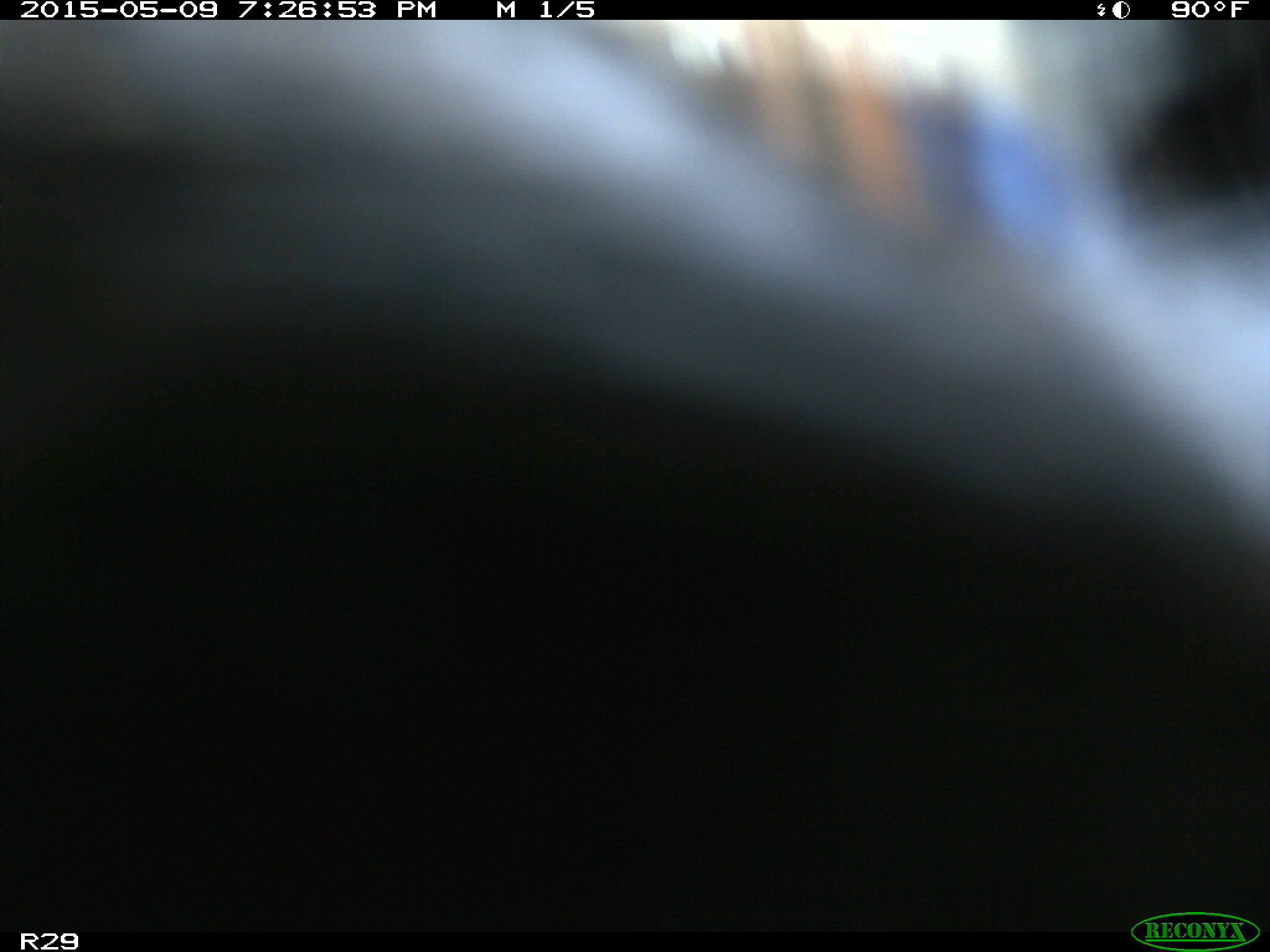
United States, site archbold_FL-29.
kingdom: Animalia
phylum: Chordata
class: Mammalia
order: Artiodactyla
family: Bovidae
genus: Bos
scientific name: Bos taurus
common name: domestic cow